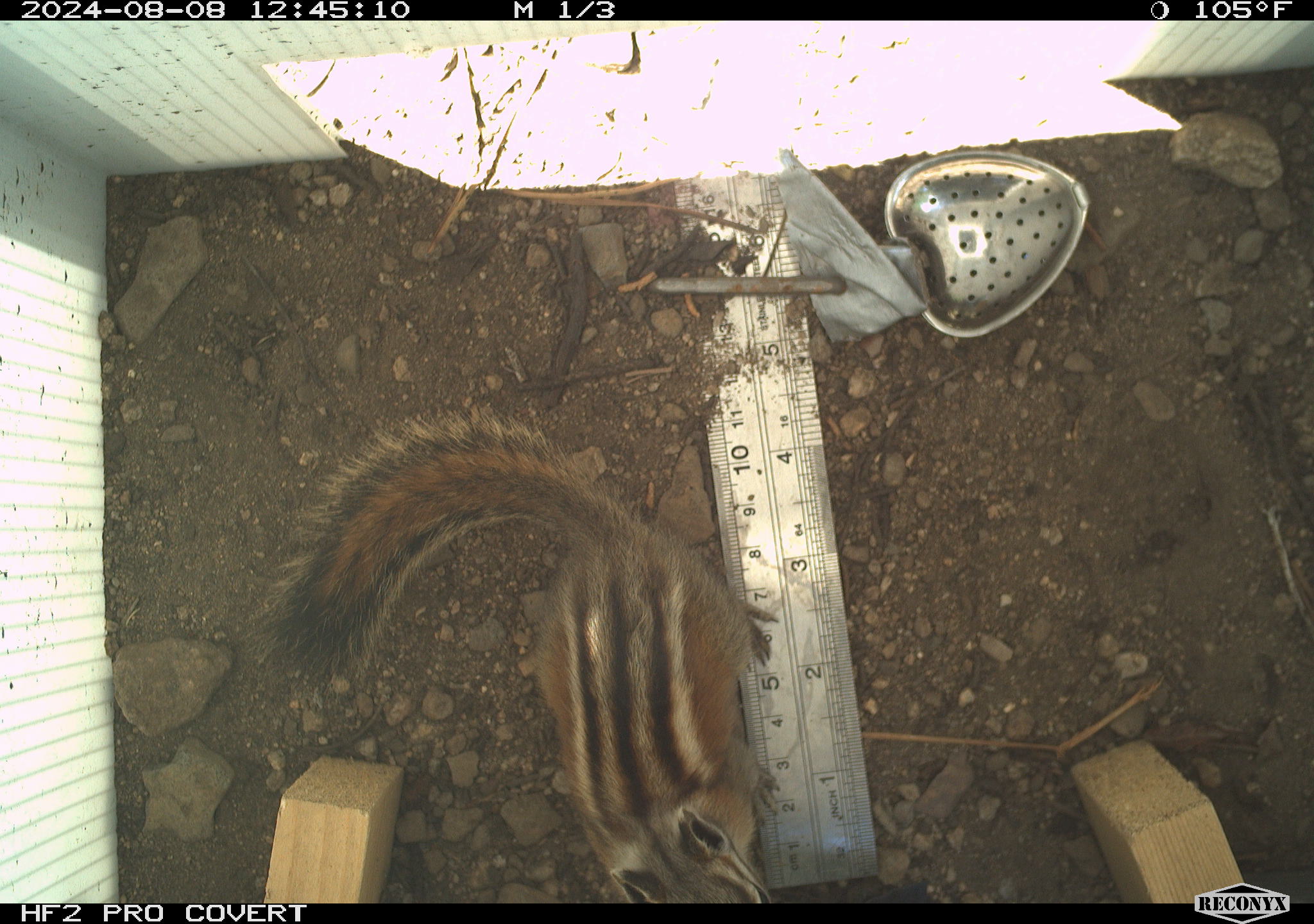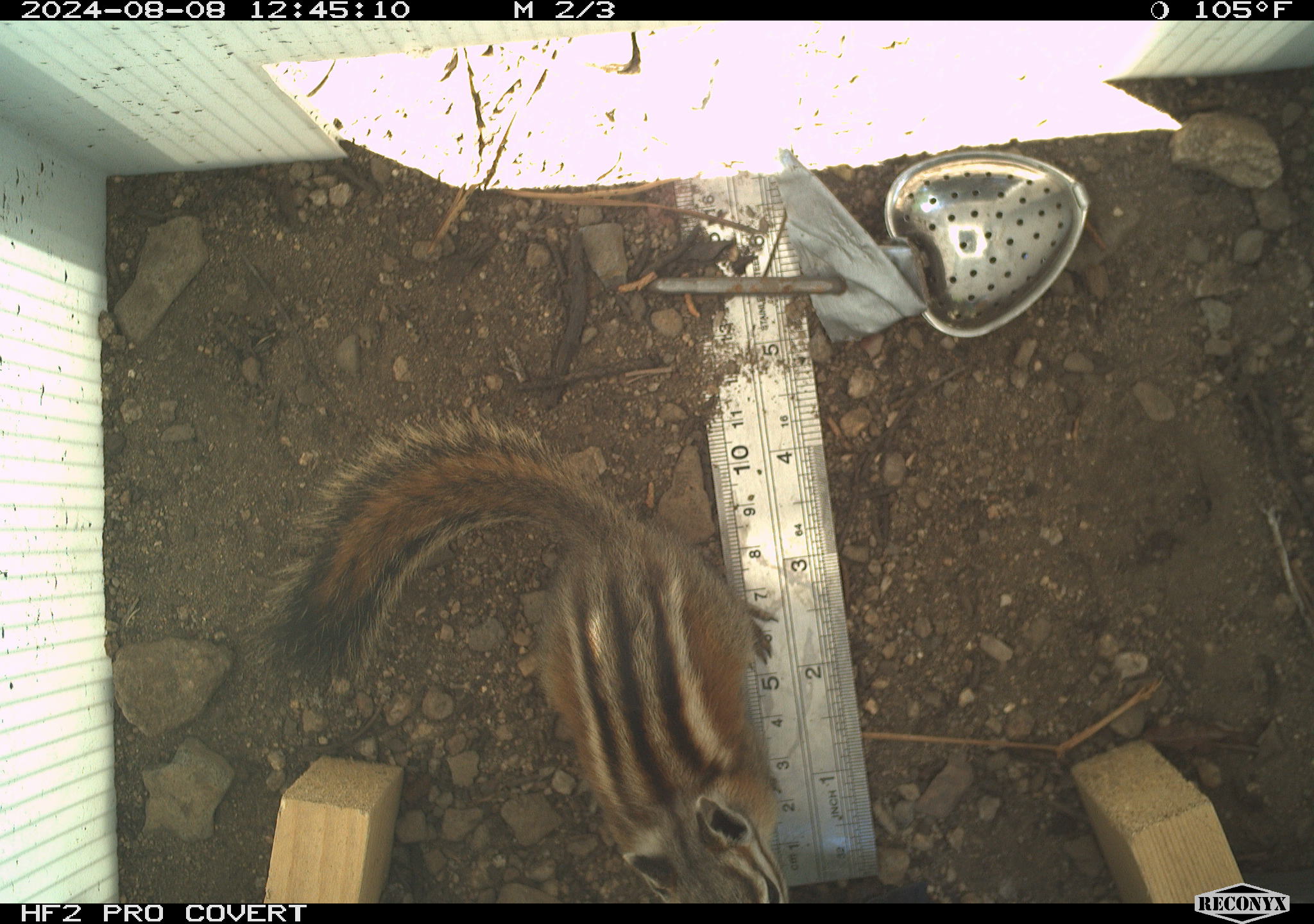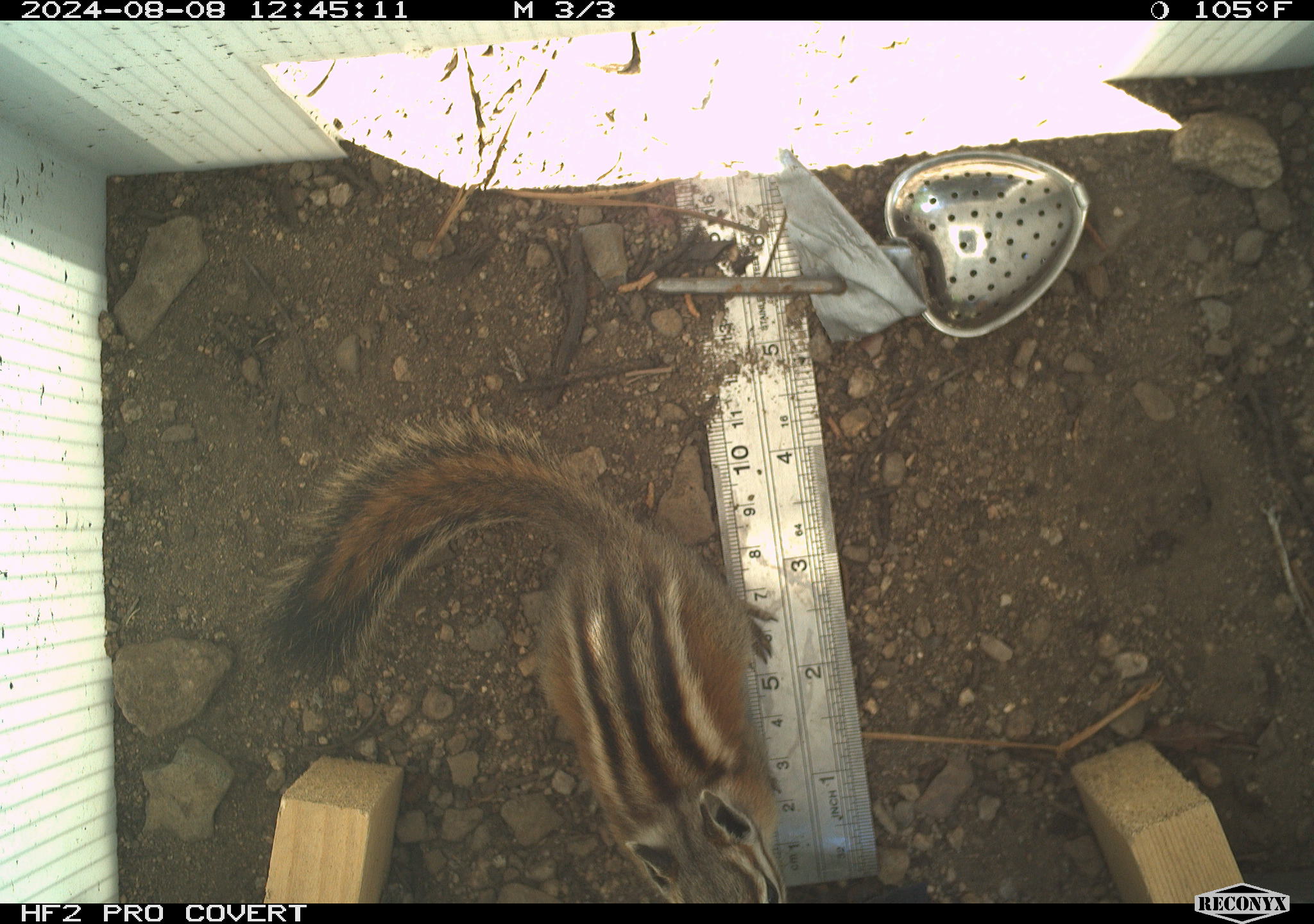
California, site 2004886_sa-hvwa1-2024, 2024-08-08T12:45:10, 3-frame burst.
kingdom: Animalia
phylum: Chordata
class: Mammalia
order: Rodentia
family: Sciuridae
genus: Neotamias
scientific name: Neotamias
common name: western chipmunks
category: neotamias species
Neotamias species (western chipmunks) (Neotamias).